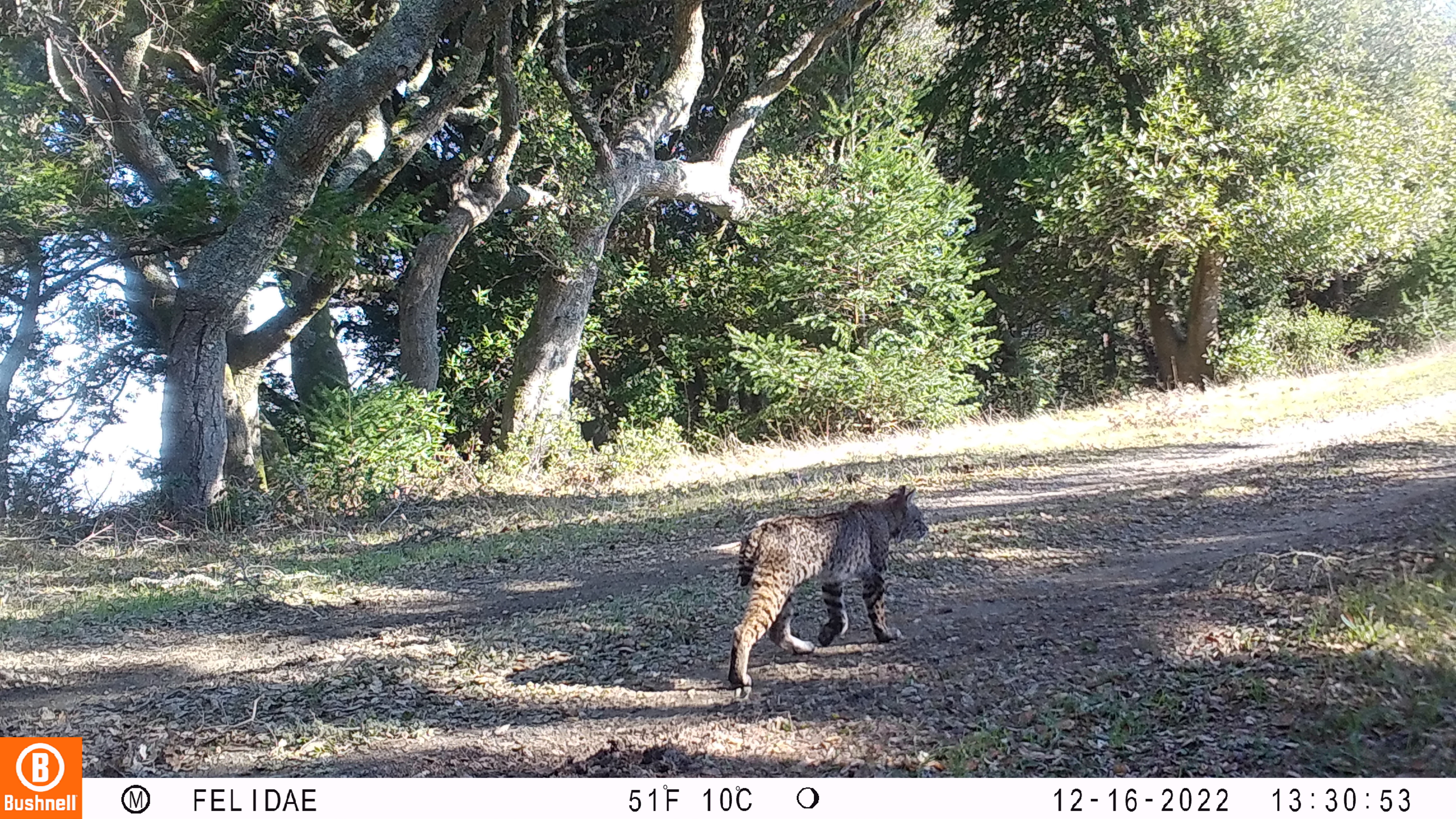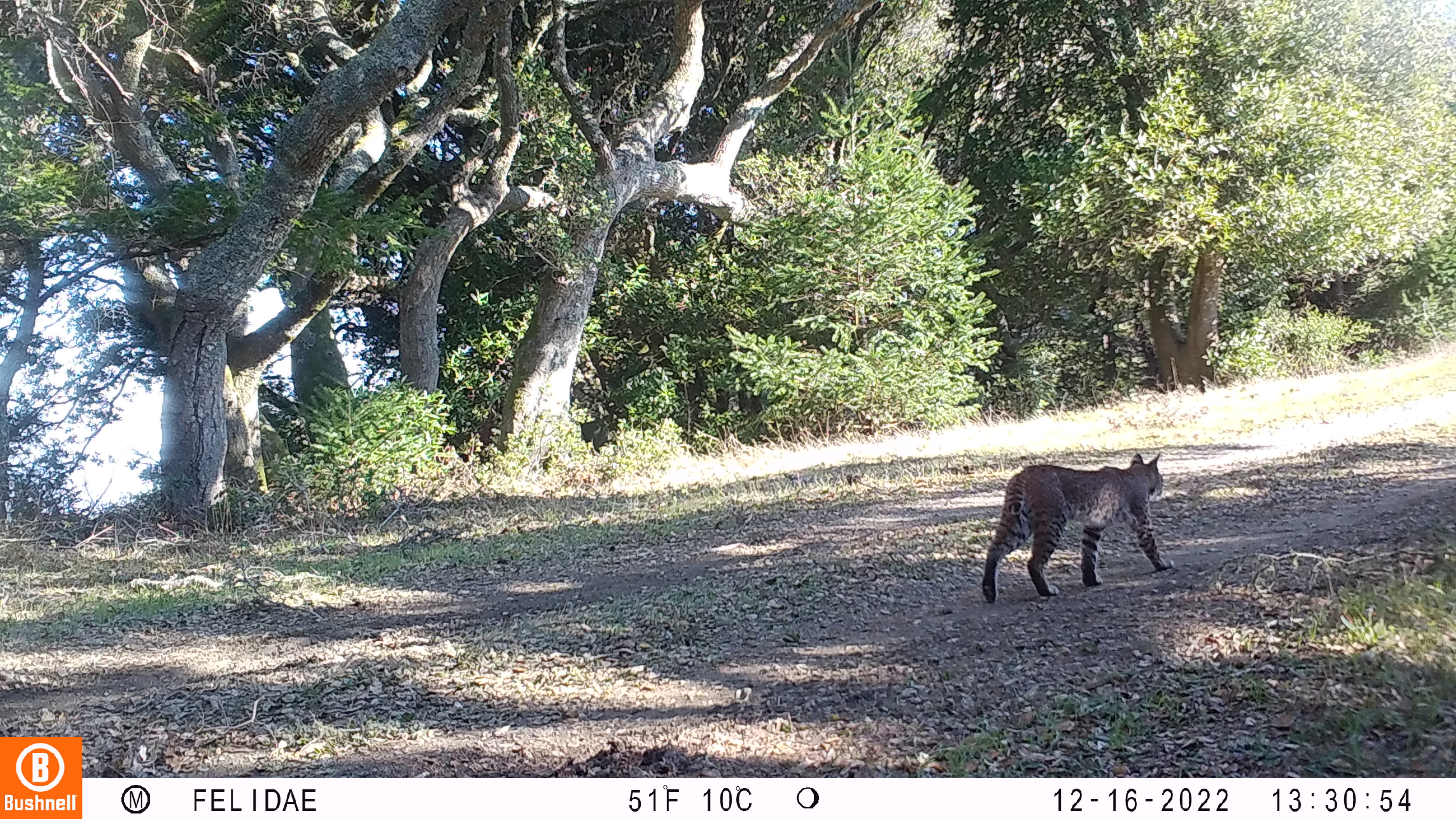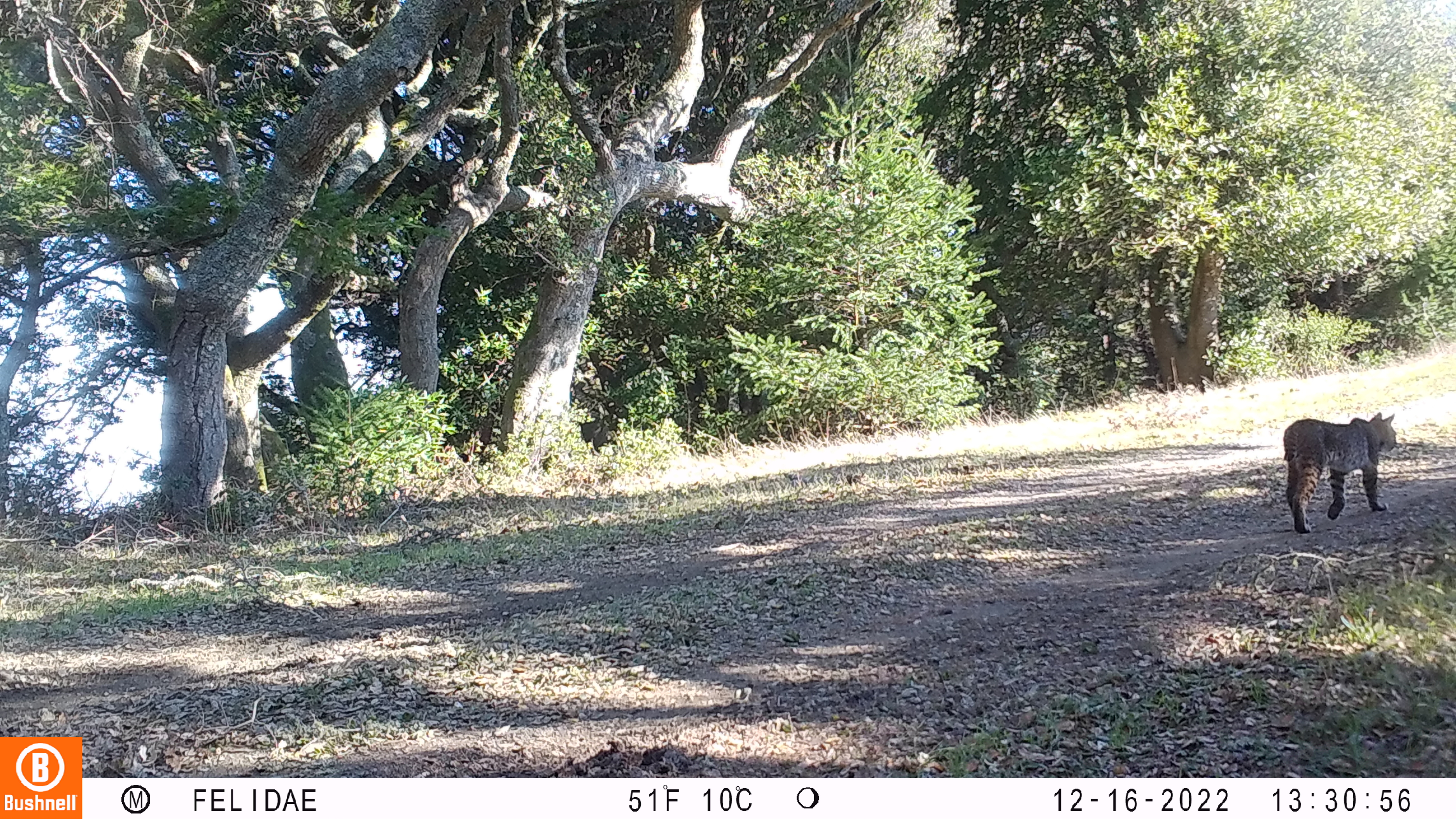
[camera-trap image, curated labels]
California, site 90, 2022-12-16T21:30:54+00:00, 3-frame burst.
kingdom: Animalia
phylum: Chordata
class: Mammalia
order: Carnivora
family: Felidae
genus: Lynx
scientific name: Lynx rufus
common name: bobcat